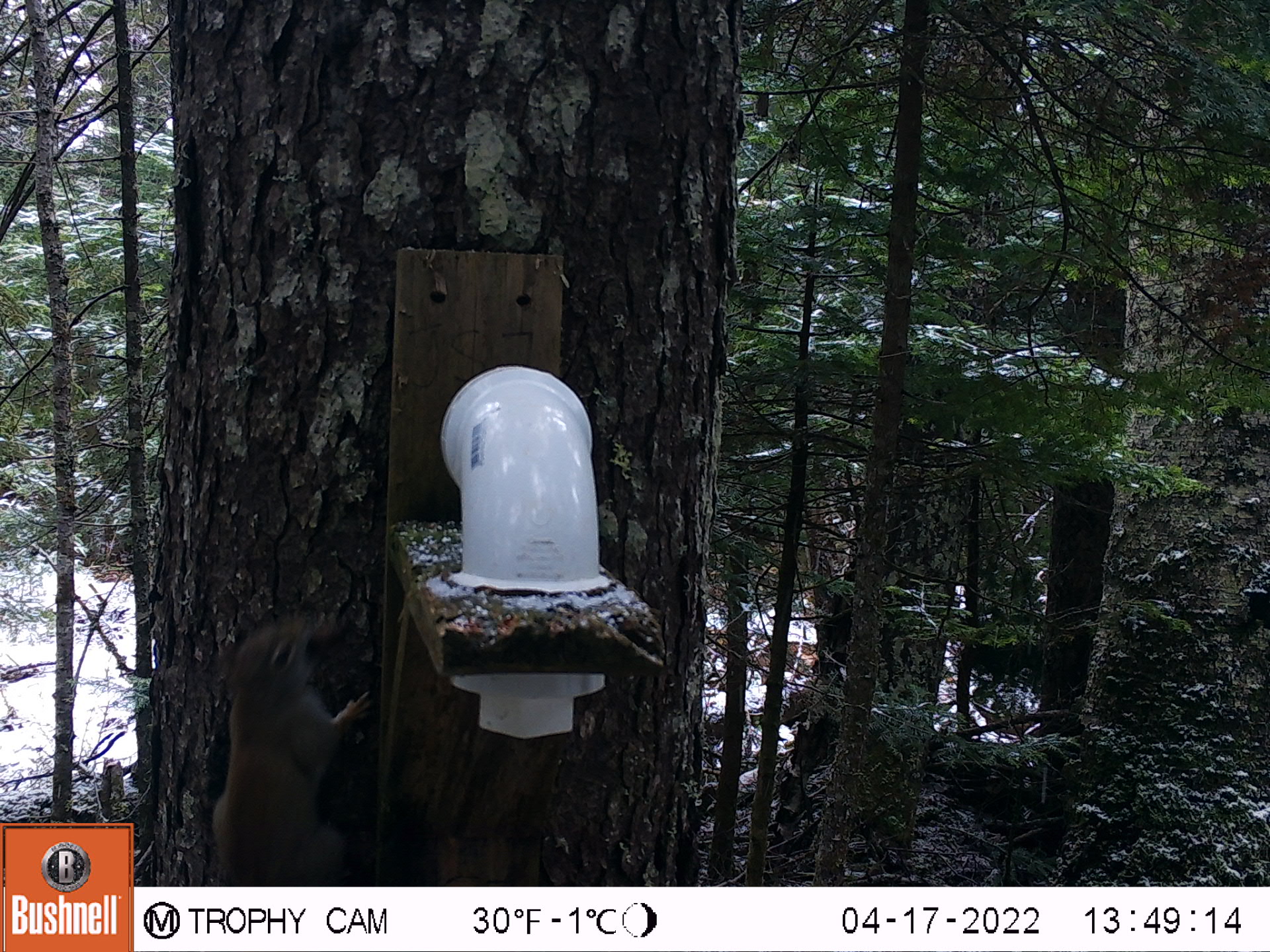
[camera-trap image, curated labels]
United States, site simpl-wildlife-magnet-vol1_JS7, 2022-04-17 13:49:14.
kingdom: Animalia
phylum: Chordata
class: Mammalia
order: Rodentia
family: Sciuridae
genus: Tamiasciurus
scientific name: Tamiasciurus hudsonicus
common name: red squirrel